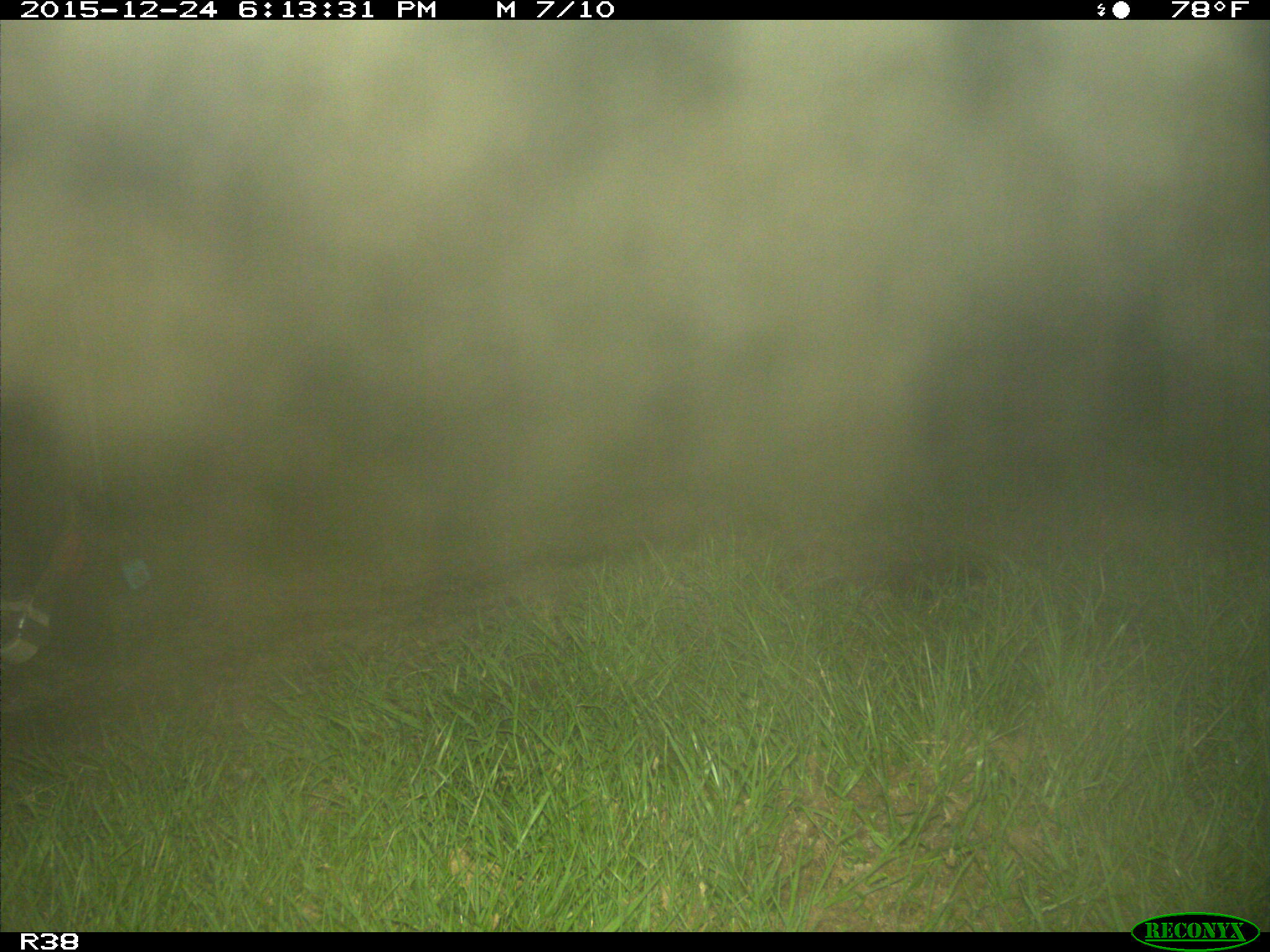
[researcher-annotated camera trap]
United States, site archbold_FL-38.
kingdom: Animalia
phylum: Chordata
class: Mammalia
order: Artiodactyla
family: Suidae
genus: Sus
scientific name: Sus scrofa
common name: wild boar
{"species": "Sus scrofa (wild boar)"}